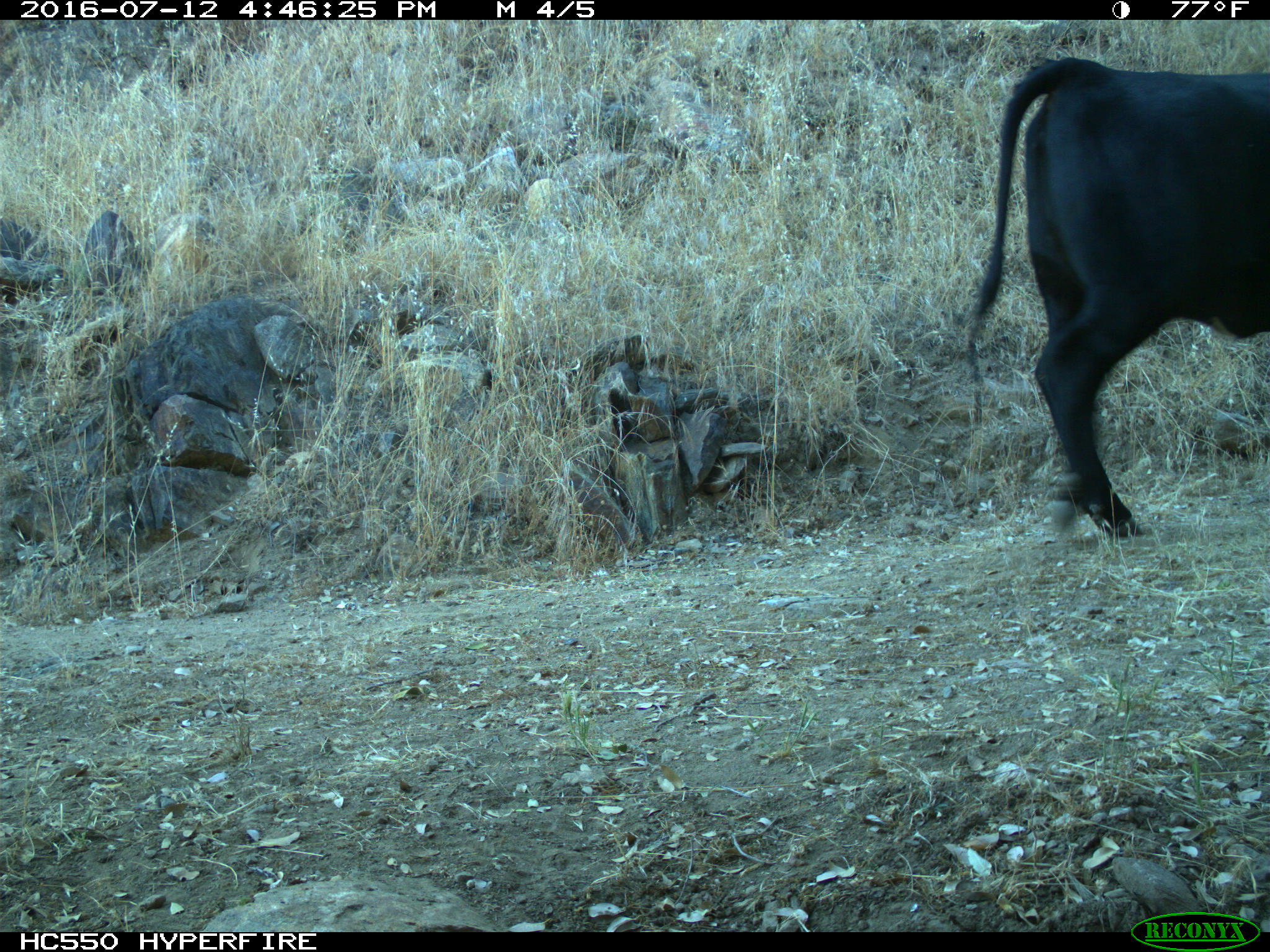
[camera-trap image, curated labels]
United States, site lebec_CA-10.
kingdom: Animalia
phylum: Chordata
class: Mammalia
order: Artiodactyla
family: Bovidae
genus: Bos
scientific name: Bos taurus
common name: domestic cow